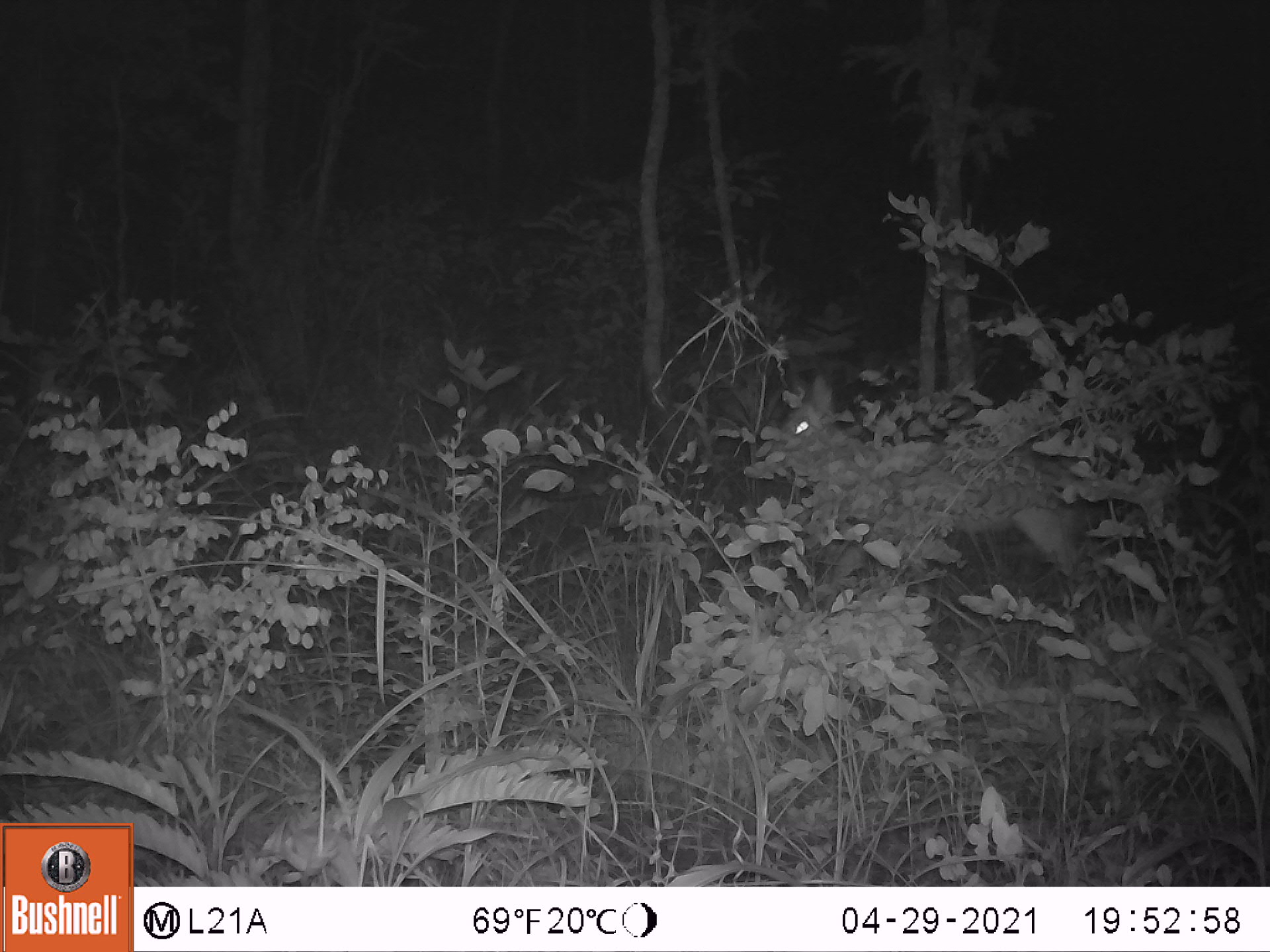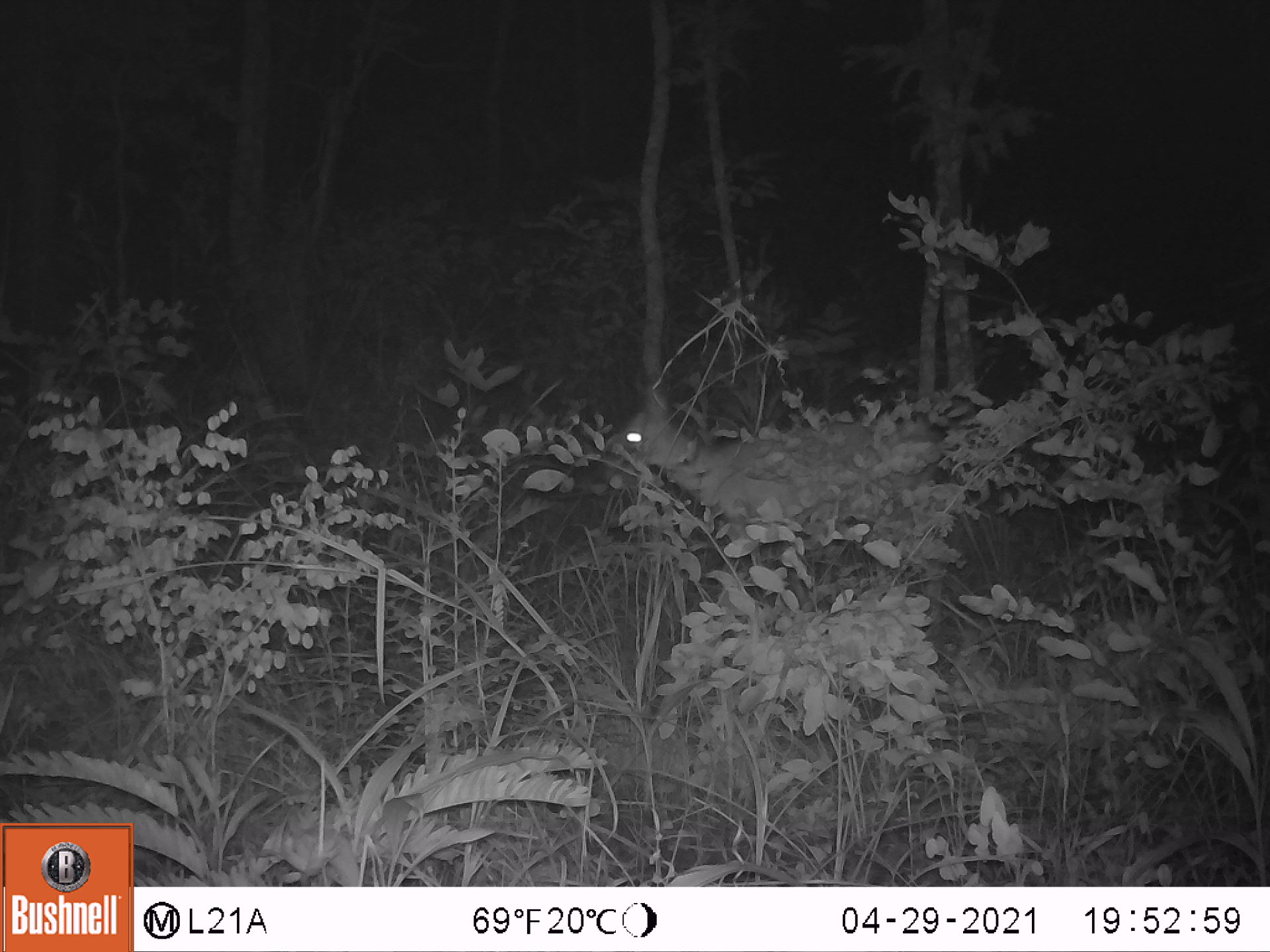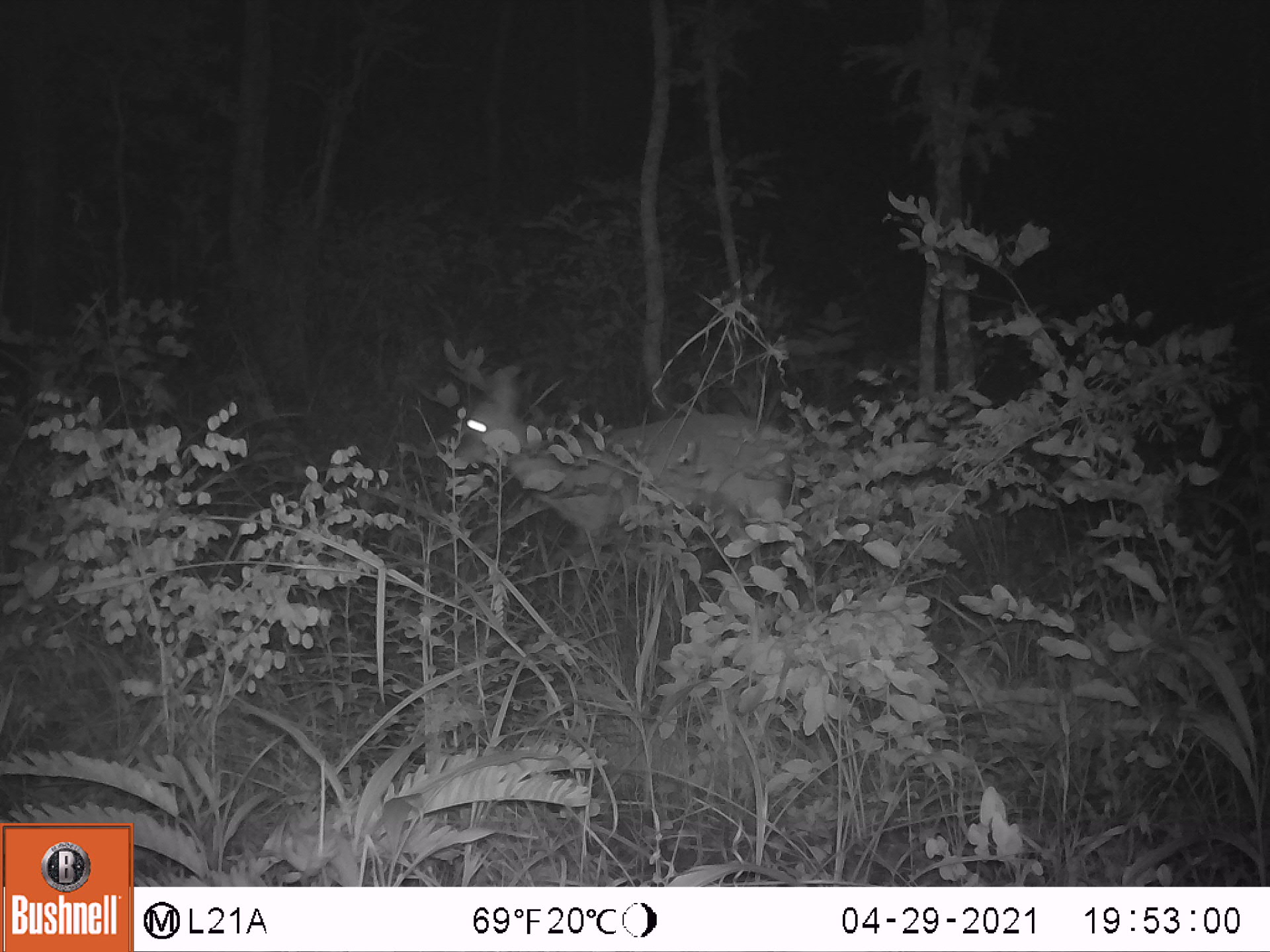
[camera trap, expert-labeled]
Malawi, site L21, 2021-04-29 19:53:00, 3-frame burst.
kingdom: Animalia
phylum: Chordata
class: Mammalia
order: Artiodactyla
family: Bovidae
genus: Sylvicapra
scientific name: Sylvicapra grimmia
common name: common duiker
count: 1